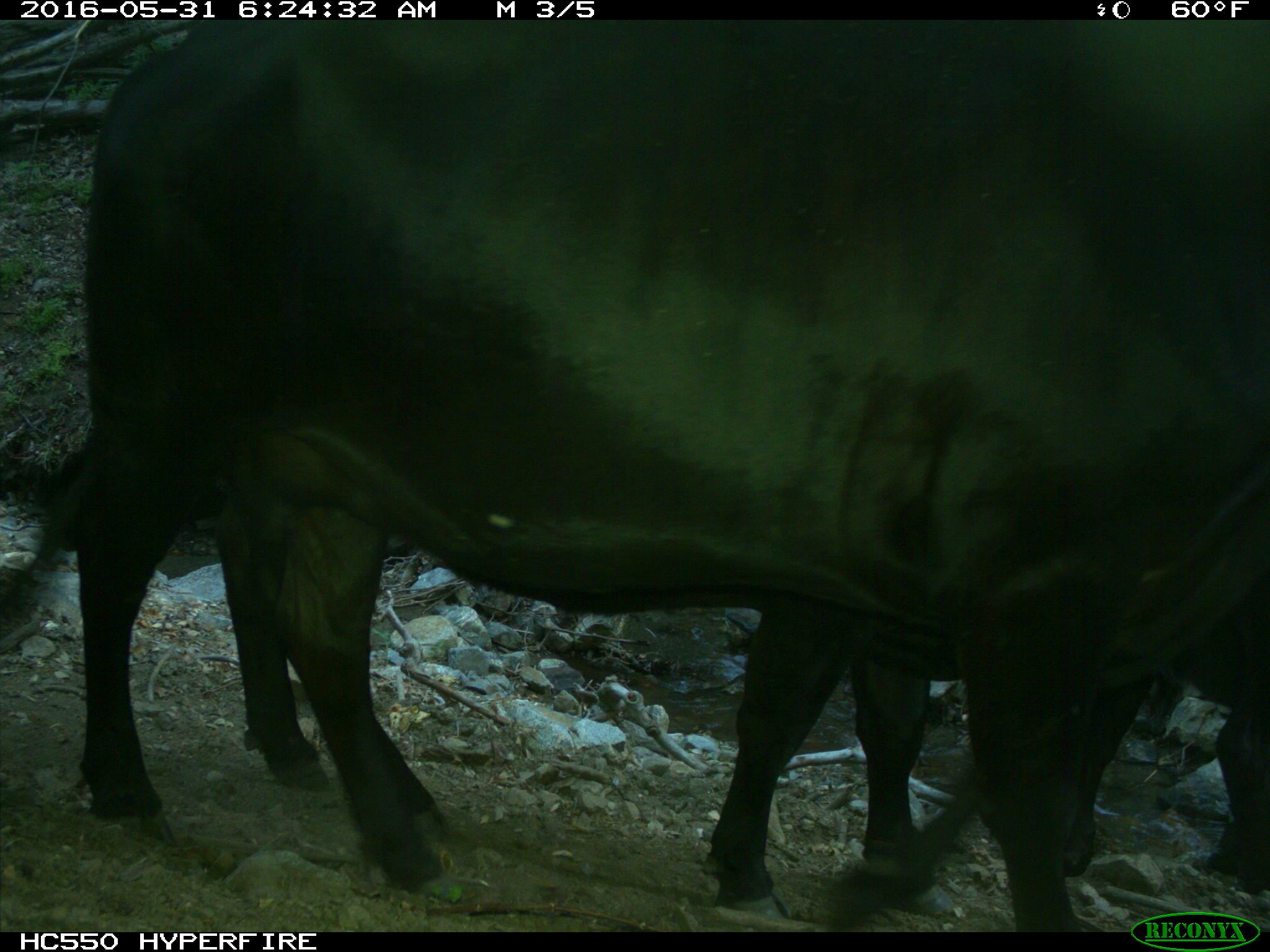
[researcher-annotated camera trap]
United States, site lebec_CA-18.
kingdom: Animalia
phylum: Chordata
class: Mammalia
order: Artiodactyla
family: Bovidae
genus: Bos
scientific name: Bos taurus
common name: domestic cow